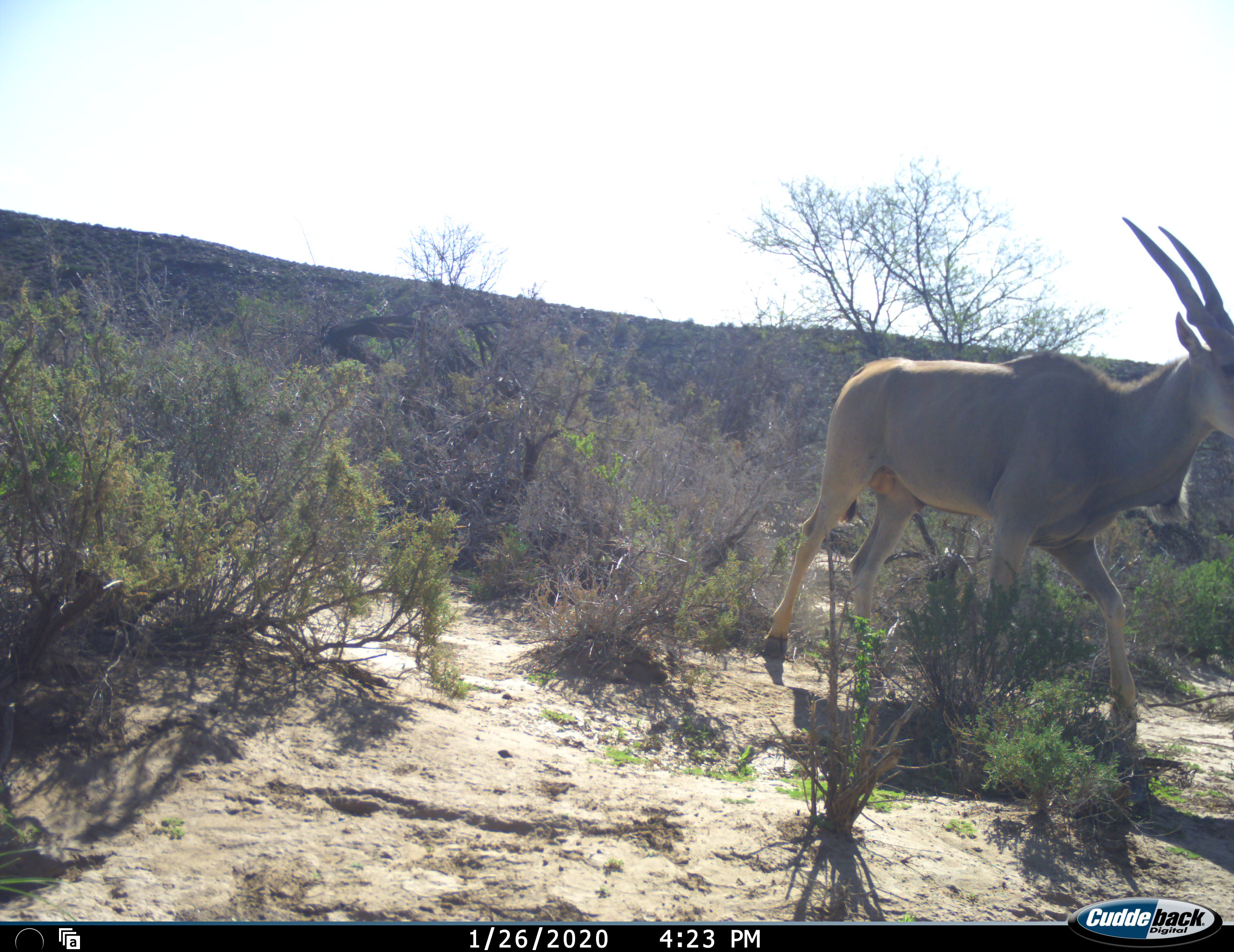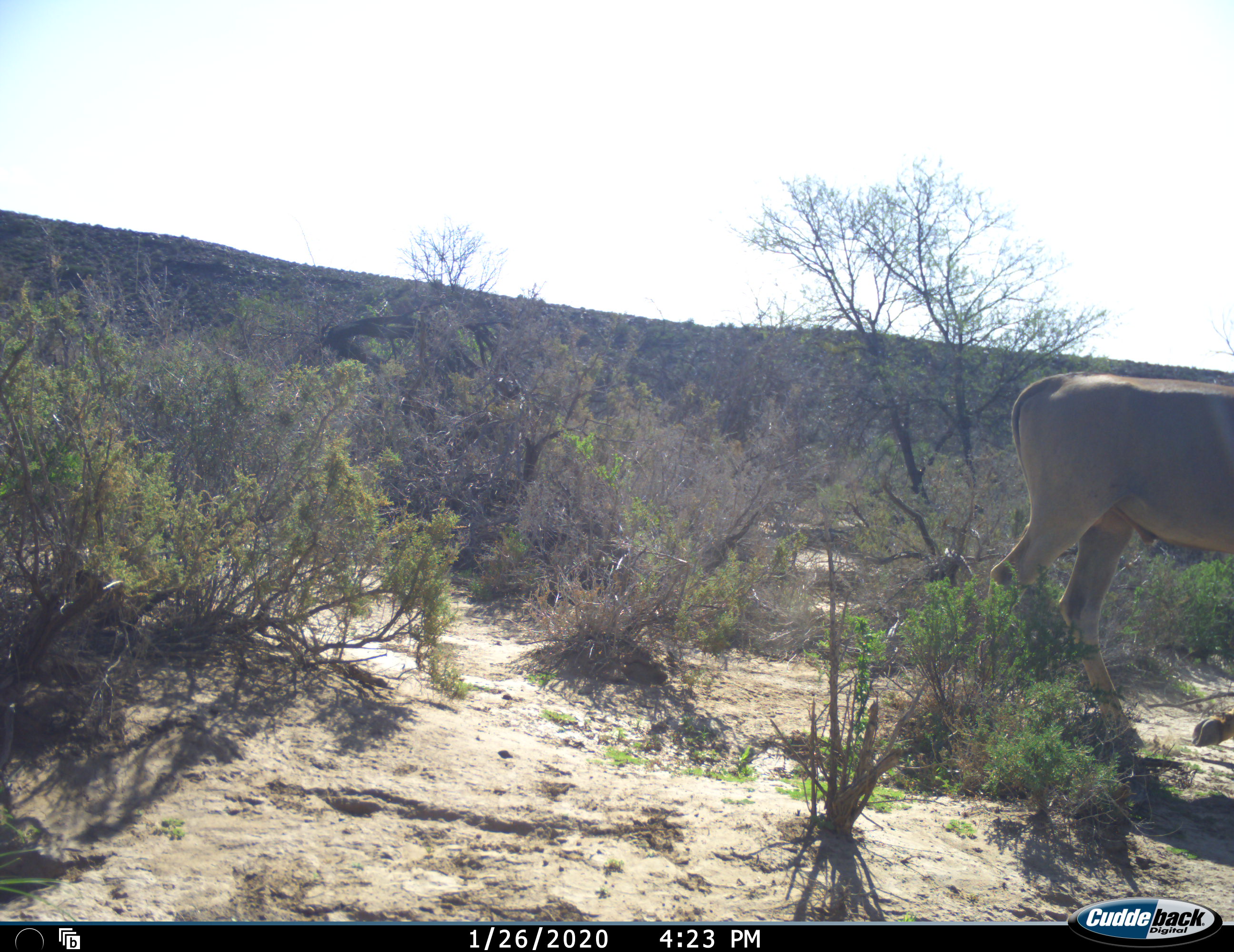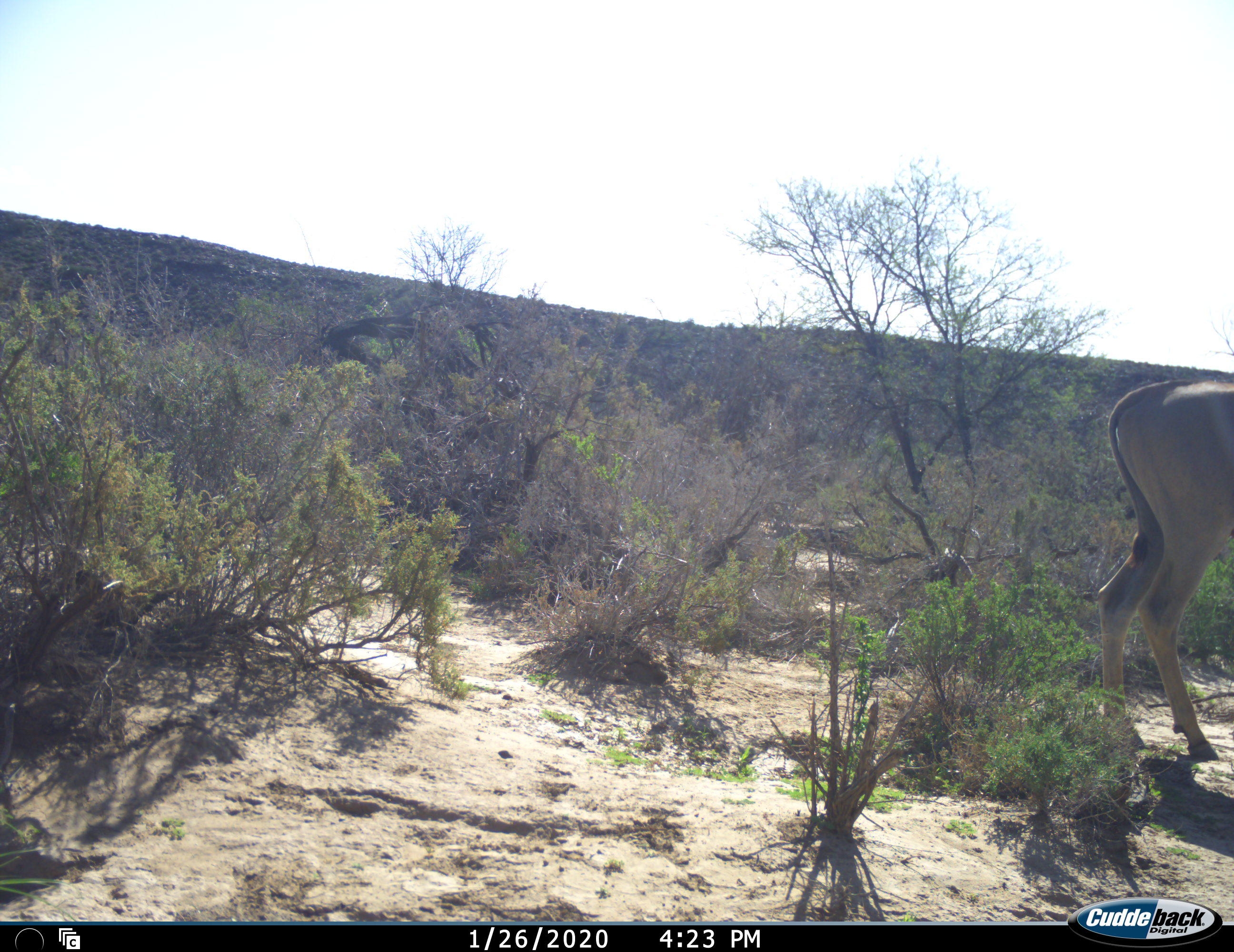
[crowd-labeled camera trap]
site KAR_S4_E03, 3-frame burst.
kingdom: Animalia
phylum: Chordata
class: Mammalia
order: Artiodactyla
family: Bovidae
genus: Tragelaphus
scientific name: Tragelaphus oryx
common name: eland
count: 1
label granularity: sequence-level